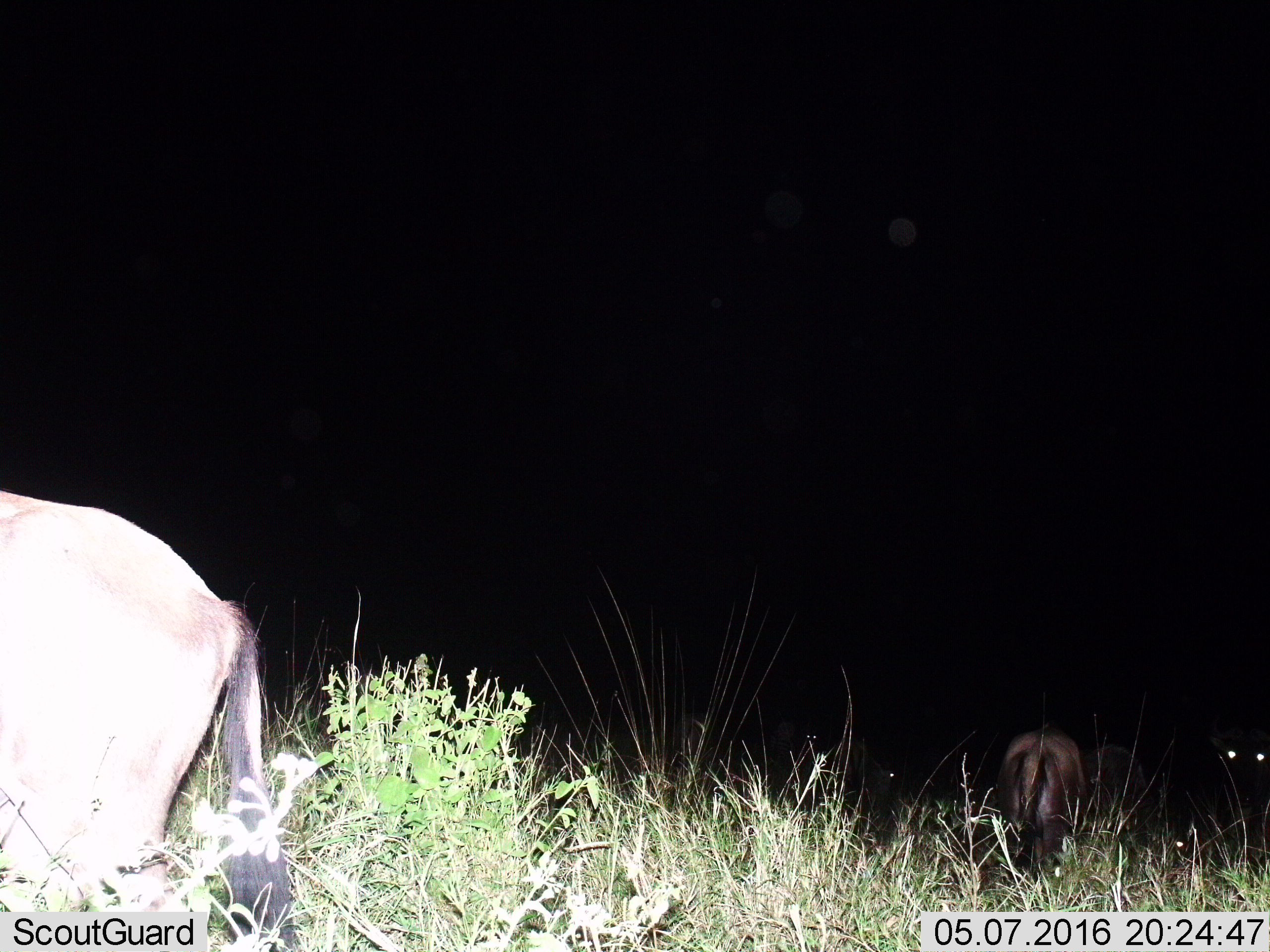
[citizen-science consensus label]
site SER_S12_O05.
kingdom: Animalia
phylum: Chordata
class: Mammalia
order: Artiodactyla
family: Bovidae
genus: Connochaetes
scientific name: Connochaetes taurinus taurinus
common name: blue wildebeest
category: wildebeestblue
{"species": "wildebeestblue (blue wildebeest) (Connochaetes taurinus taurinus)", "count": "4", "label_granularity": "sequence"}